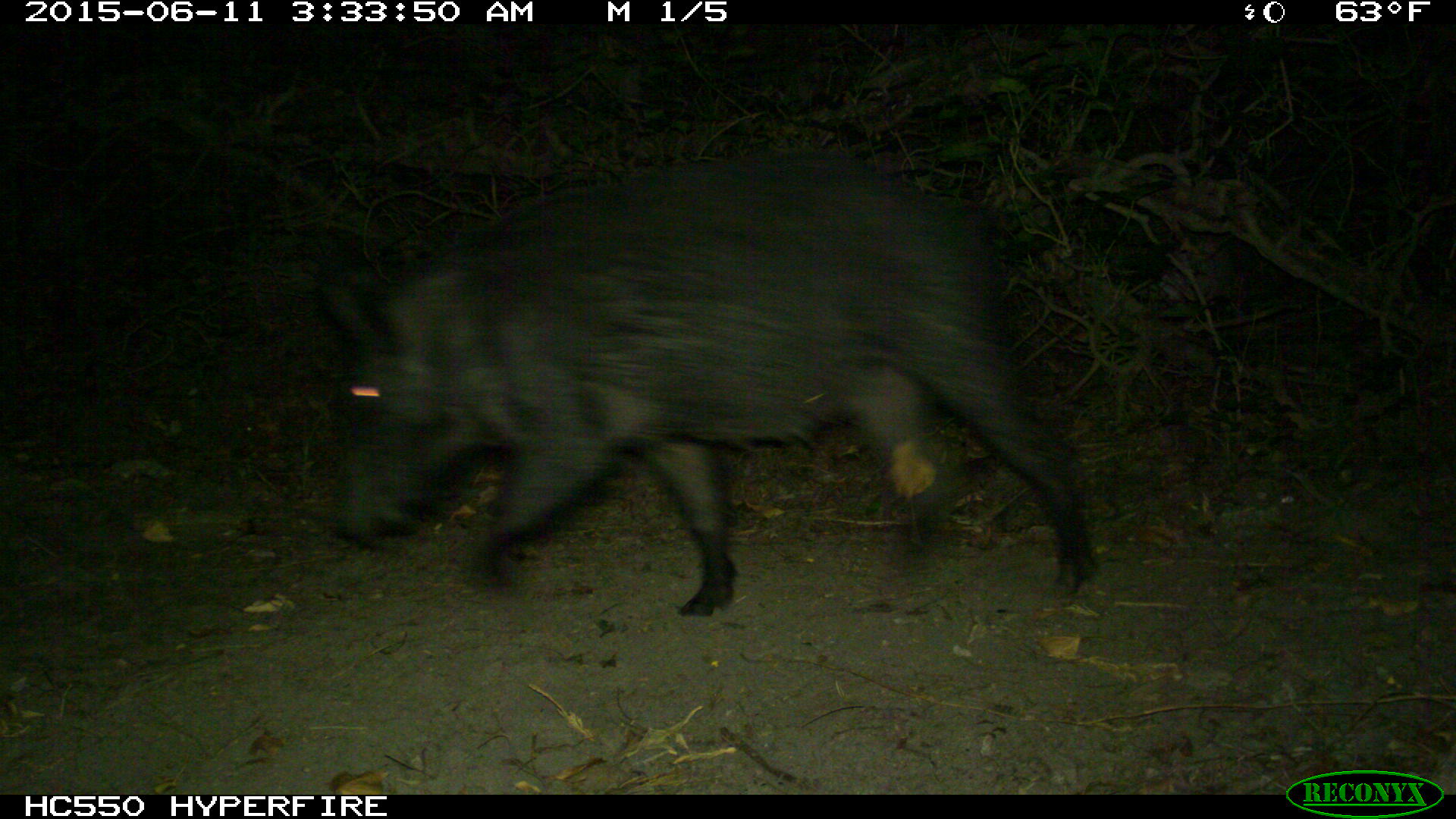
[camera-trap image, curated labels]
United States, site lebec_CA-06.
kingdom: Animalia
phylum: Chordata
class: Mammalia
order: Artiodactyla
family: Suidae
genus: Sus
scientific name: Sus scrofa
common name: wild boar